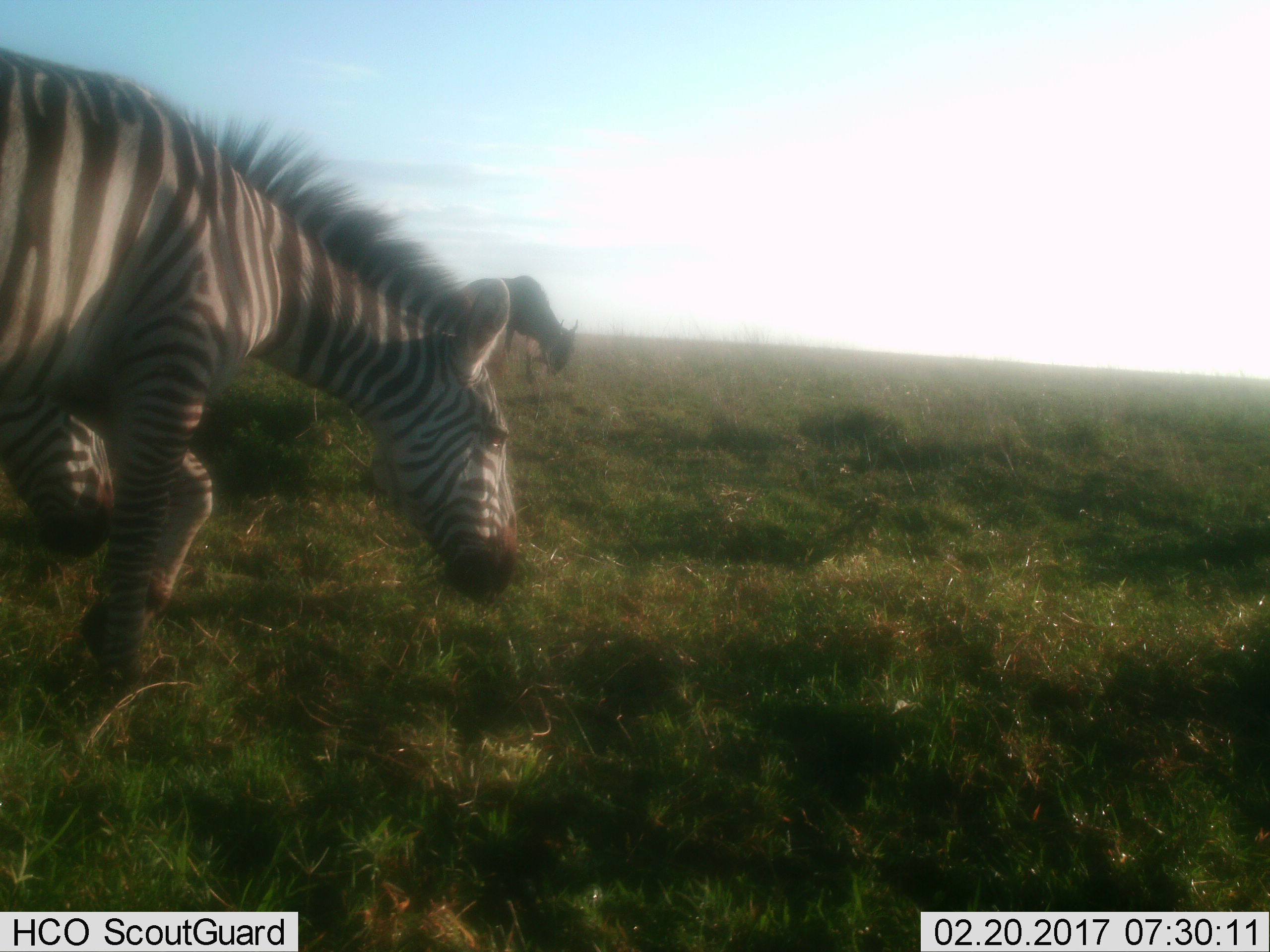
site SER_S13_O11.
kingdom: Animalia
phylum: Chordata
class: Mammalia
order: Artiodactyla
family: Bovidae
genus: Connochaetes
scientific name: Connochaetes taurinus taurinus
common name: blue wildebeest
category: wildebeestblue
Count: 1.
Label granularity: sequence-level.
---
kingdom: Animalia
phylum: Chordata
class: Mammalia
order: Perissodactyla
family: Equidae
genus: Equus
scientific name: Equus quagga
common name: plains zebra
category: zebraplains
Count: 2.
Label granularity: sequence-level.